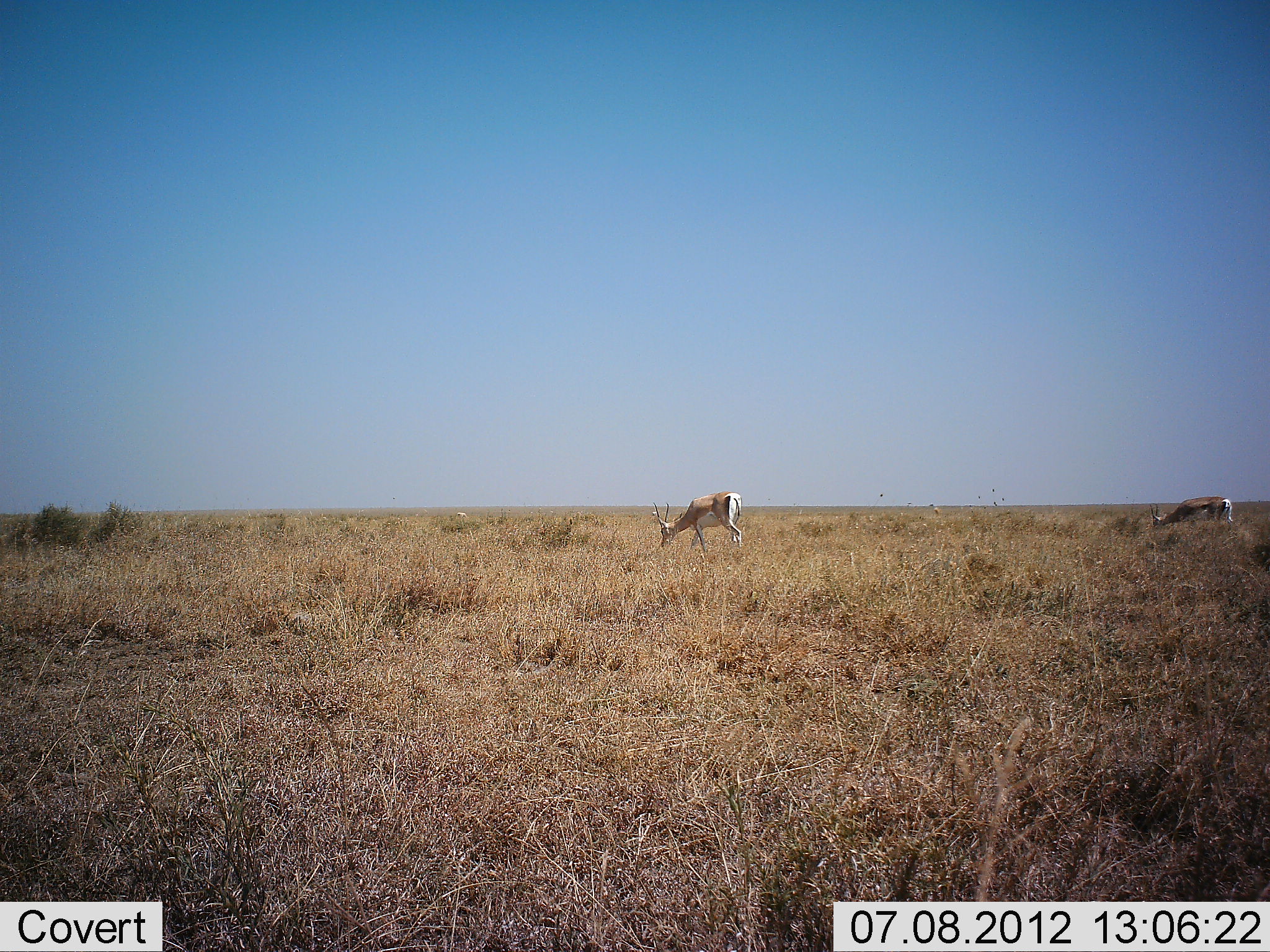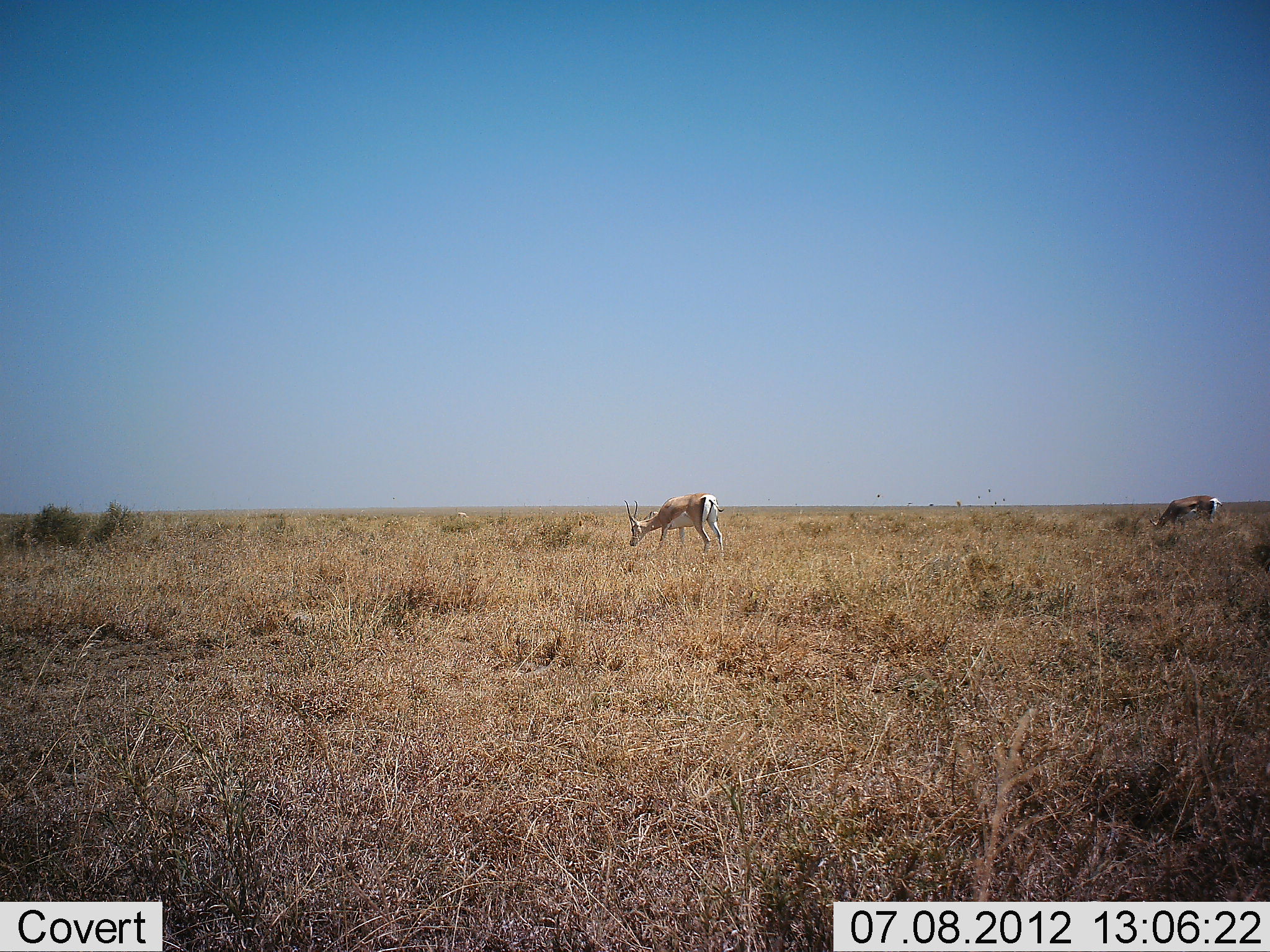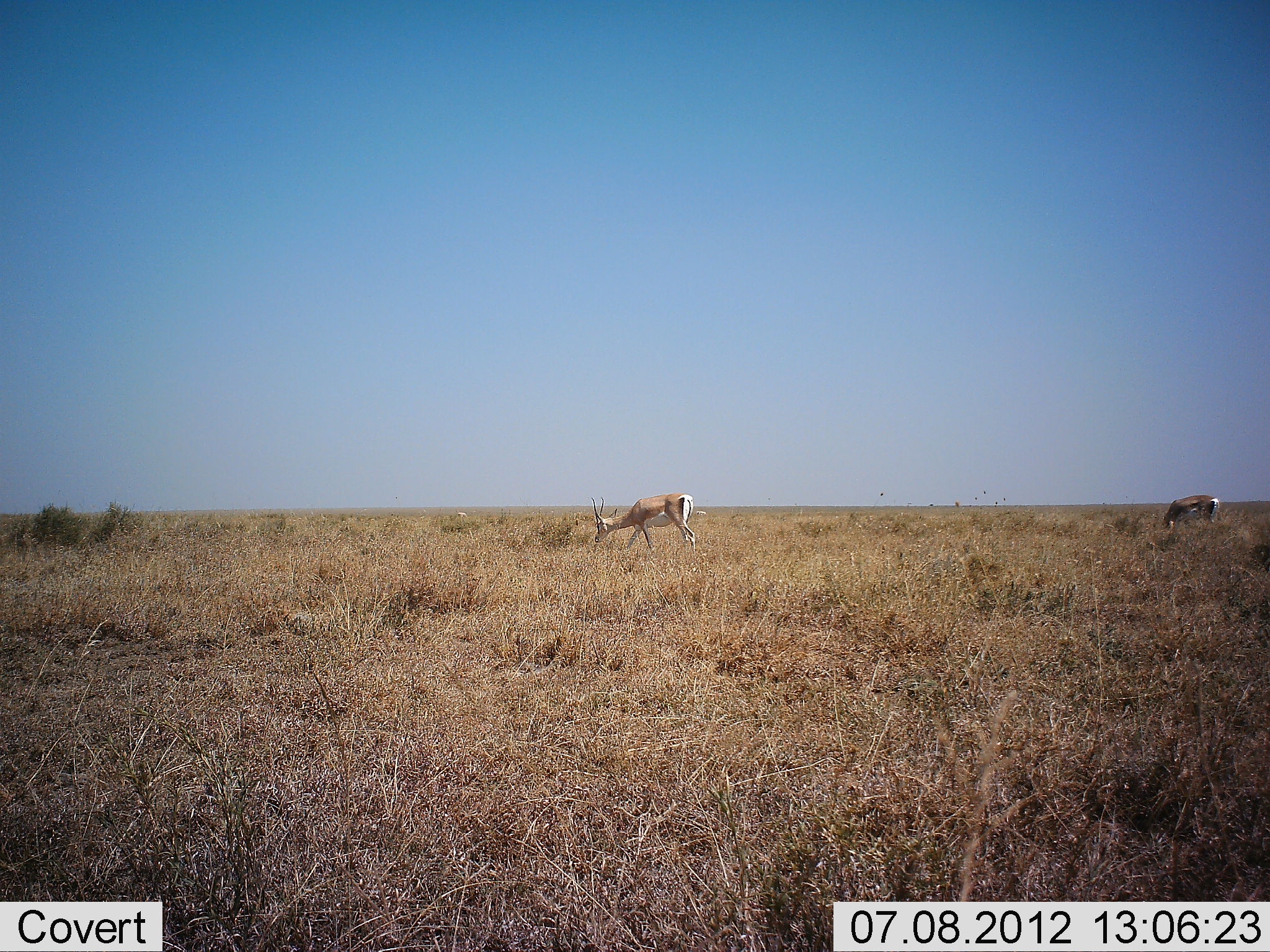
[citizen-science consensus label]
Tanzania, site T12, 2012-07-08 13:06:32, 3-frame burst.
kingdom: Animalia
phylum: Chordata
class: Mammalia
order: Artiodactyla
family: Bovidae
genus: Nanger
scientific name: Nanger granti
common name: grant's gazelle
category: gazellegrants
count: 2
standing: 20%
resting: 0%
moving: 40%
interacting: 0%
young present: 0%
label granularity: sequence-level